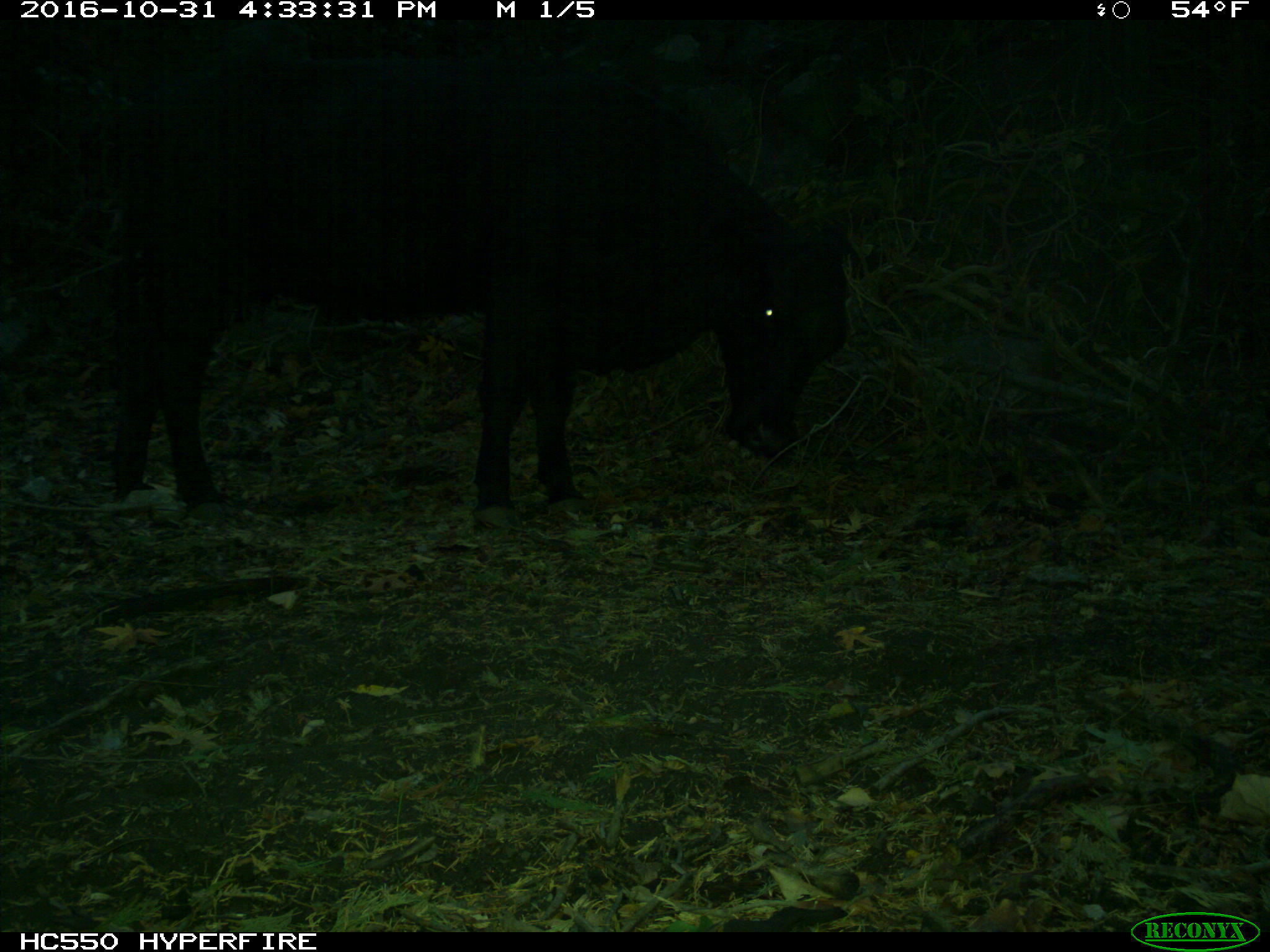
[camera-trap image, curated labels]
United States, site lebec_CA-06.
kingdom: Animalia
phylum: Chordata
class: Mammalia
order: Artiodactyla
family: Bovidae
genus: Bos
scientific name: Bos taurus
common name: domestic cow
Bos taurus (domestic cow).